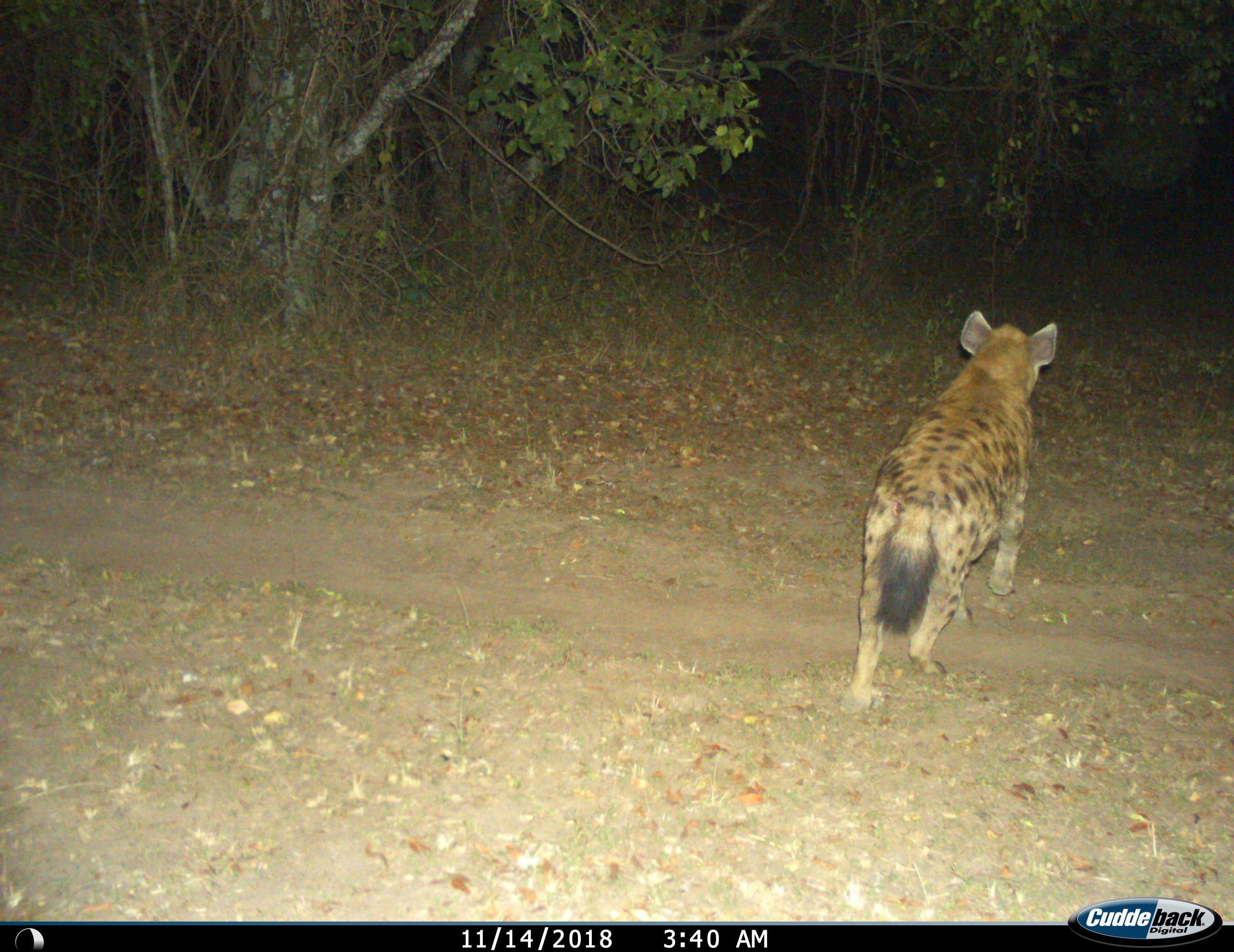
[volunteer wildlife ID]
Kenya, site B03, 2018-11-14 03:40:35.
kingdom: Animalia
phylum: Chordata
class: Mammalia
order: Carnivora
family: Hyaenidae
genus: Crocuta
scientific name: Crocuta crocuta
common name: spotted hyena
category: hyenaspotted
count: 1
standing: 0%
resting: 0%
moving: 90%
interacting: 10%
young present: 0%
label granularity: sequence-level